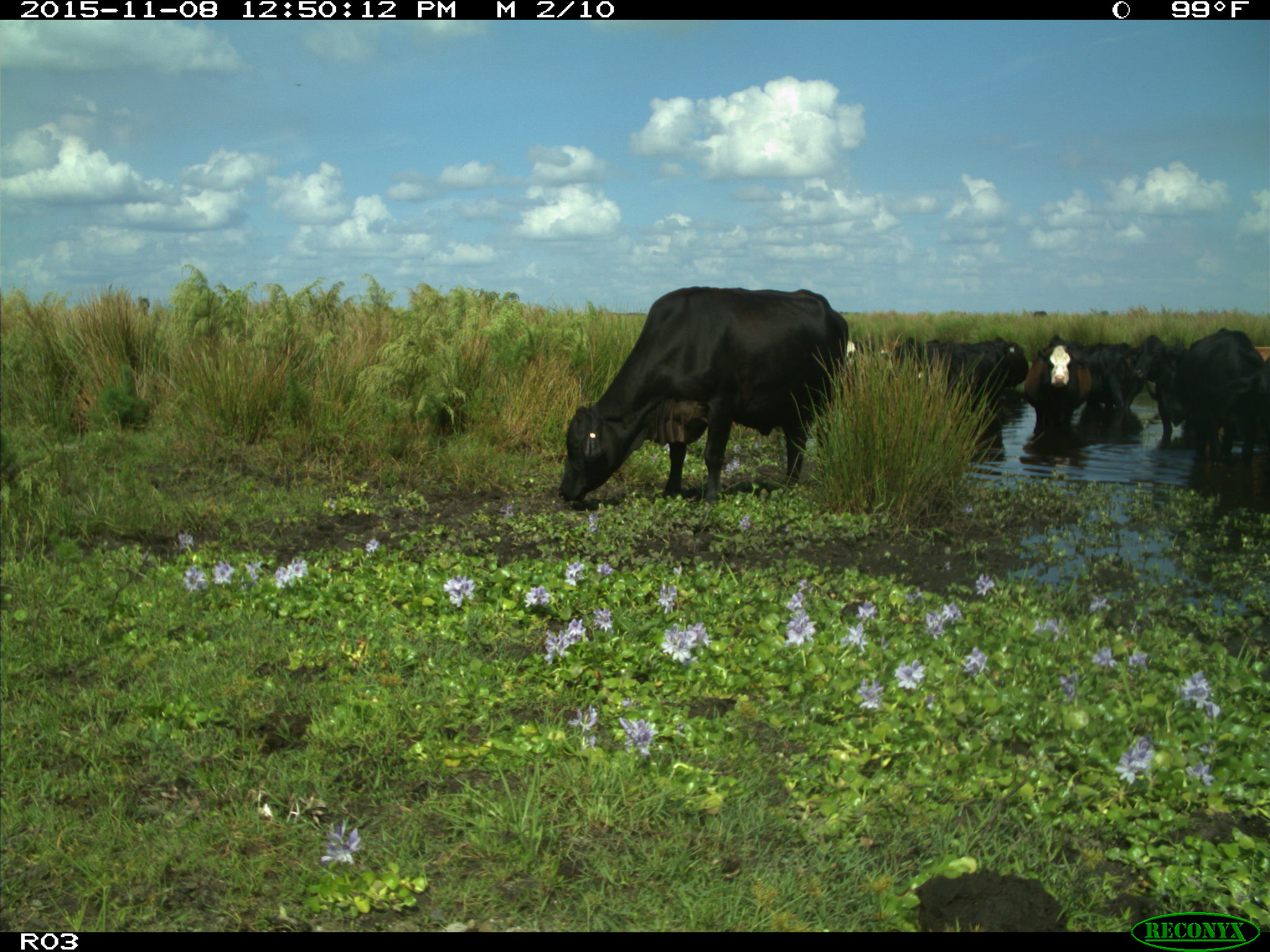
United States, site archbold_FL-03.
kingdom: Animalia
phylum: Chordata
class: Mammalia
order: Artiodactyla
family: Bovidae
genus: Bos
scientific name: Bos taurus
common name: domestic cow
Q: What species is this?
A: Bos taurus (domestic cow).